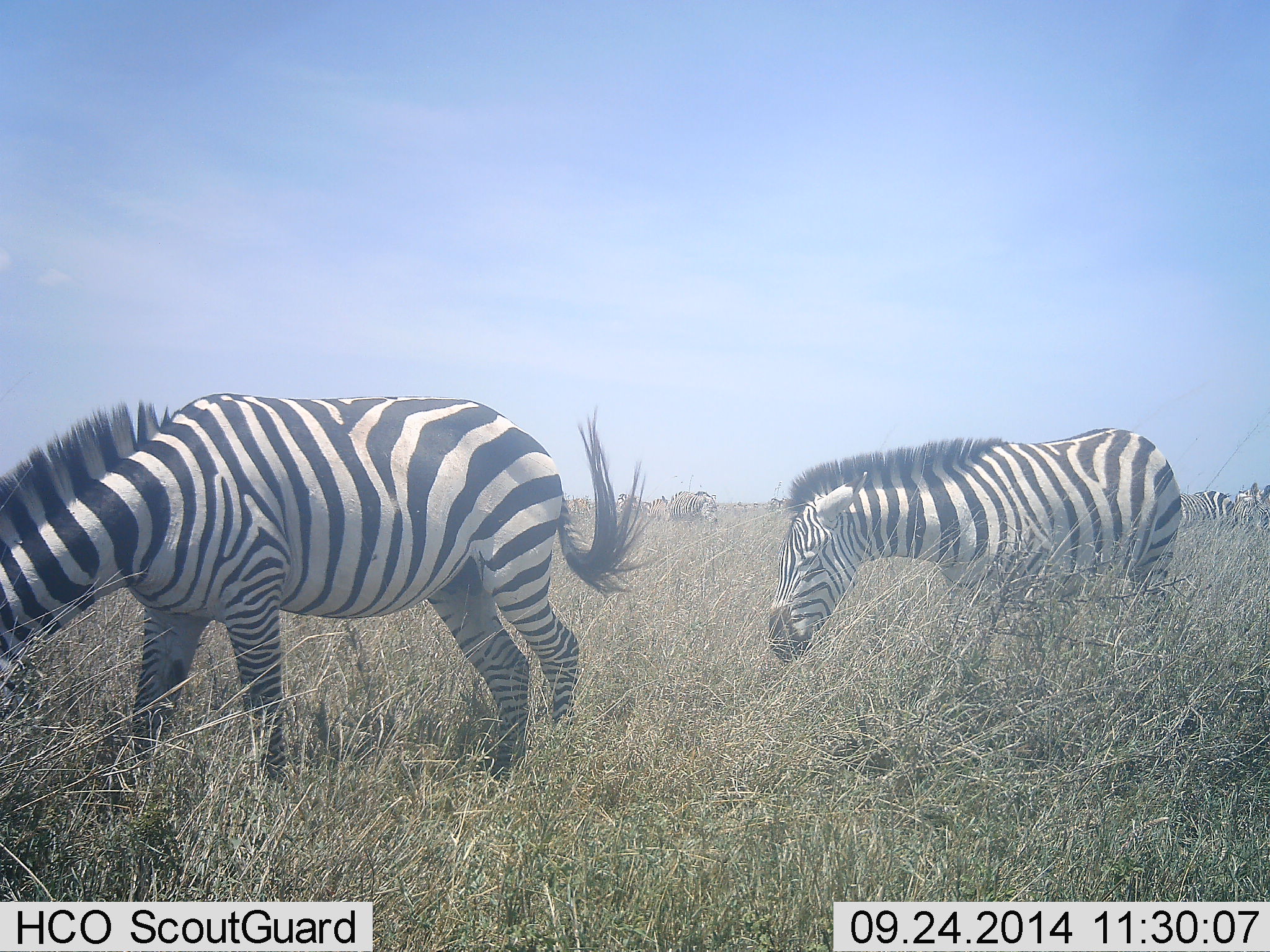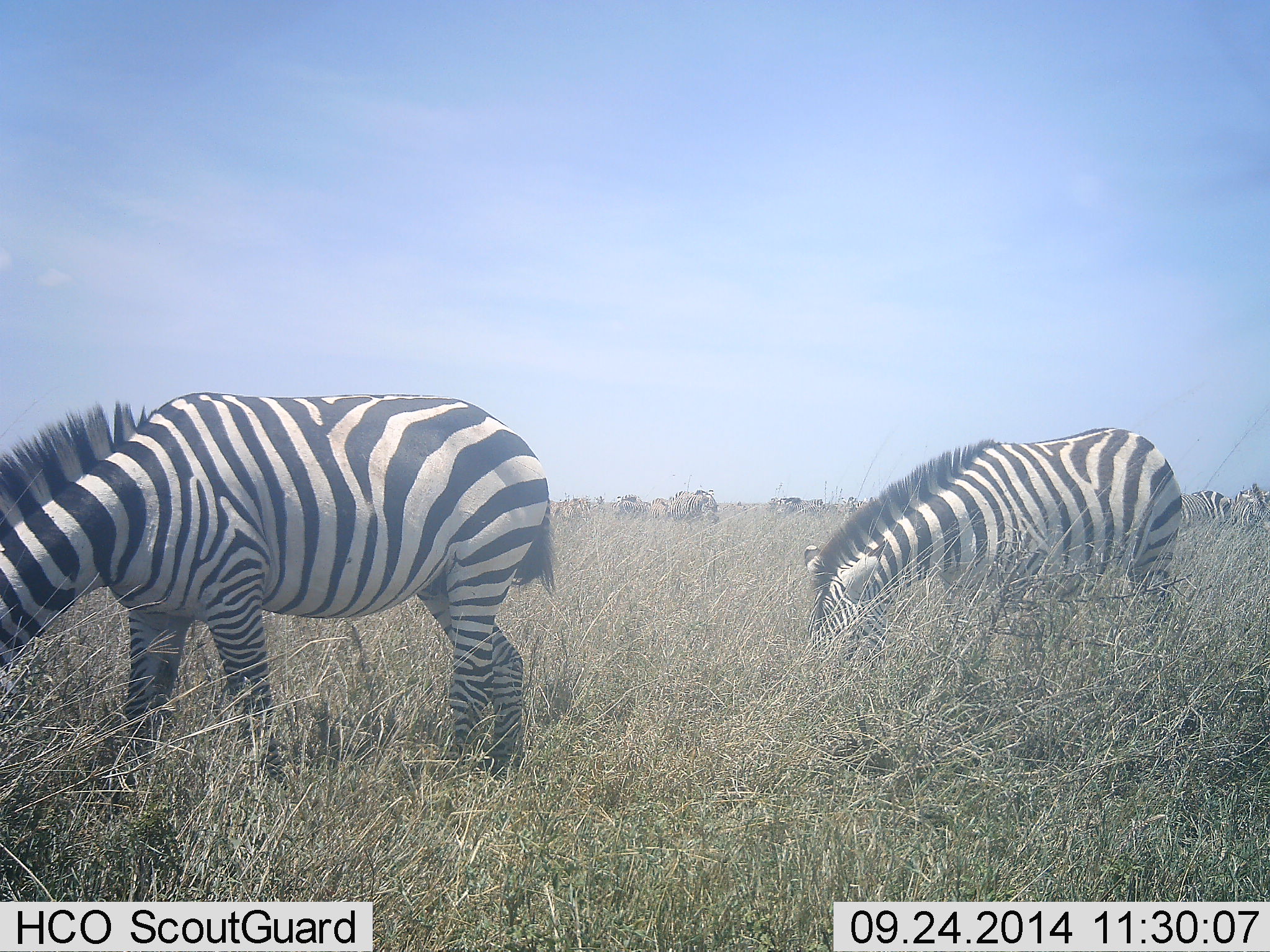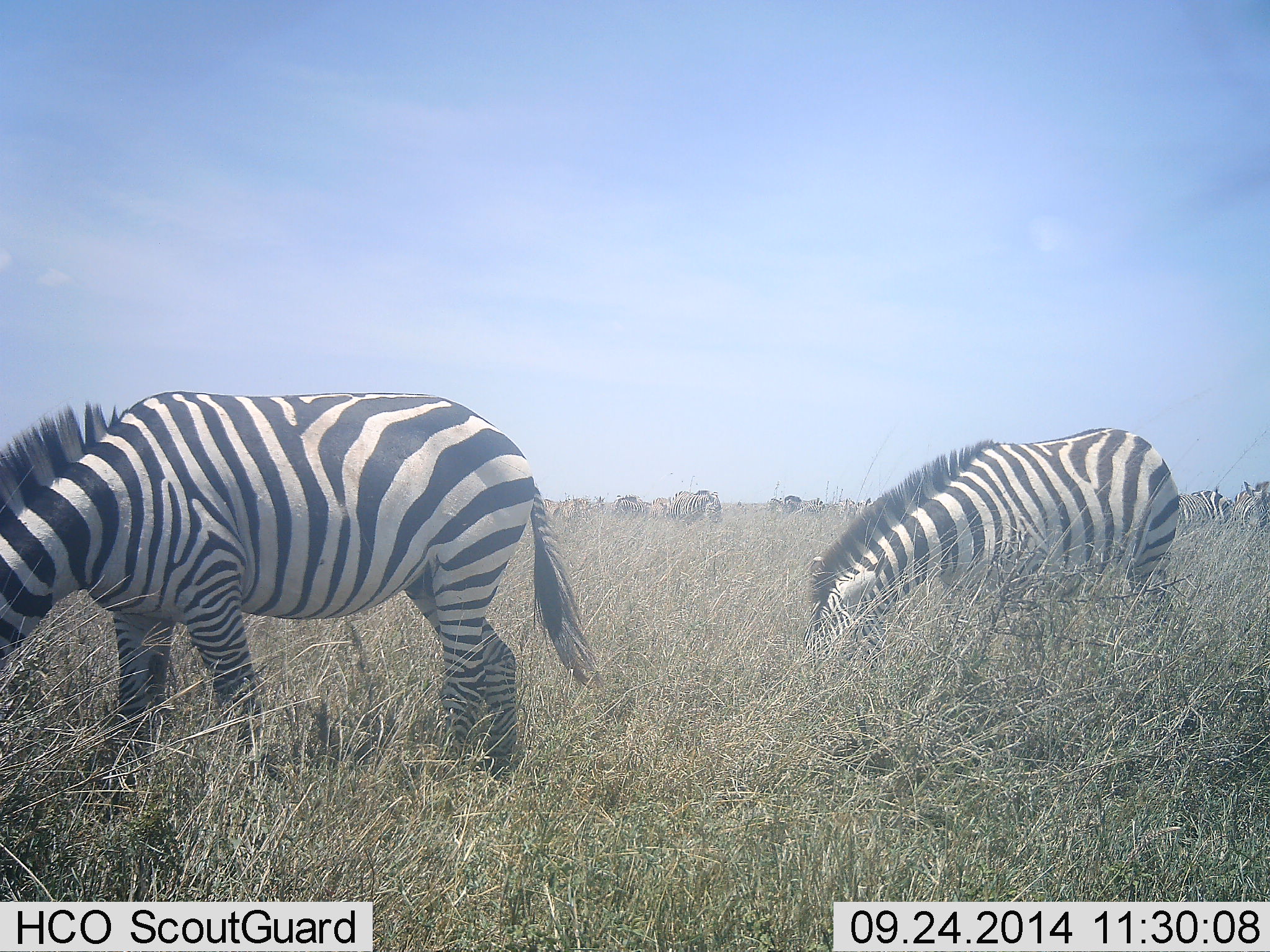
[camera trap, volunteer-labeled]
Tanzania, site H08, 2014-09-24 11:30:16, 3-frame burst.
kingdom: Animalia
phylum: Chordata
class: Mammalia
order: Perissodactyla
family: Equidae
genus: Equus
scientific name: Equus quagga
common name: plains zebra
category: zebra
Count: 11-50.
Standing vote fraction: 18%.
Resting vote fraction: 0%.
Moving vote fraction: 0%.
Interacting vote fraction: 0%.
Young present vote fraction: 0%.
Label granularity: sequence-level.